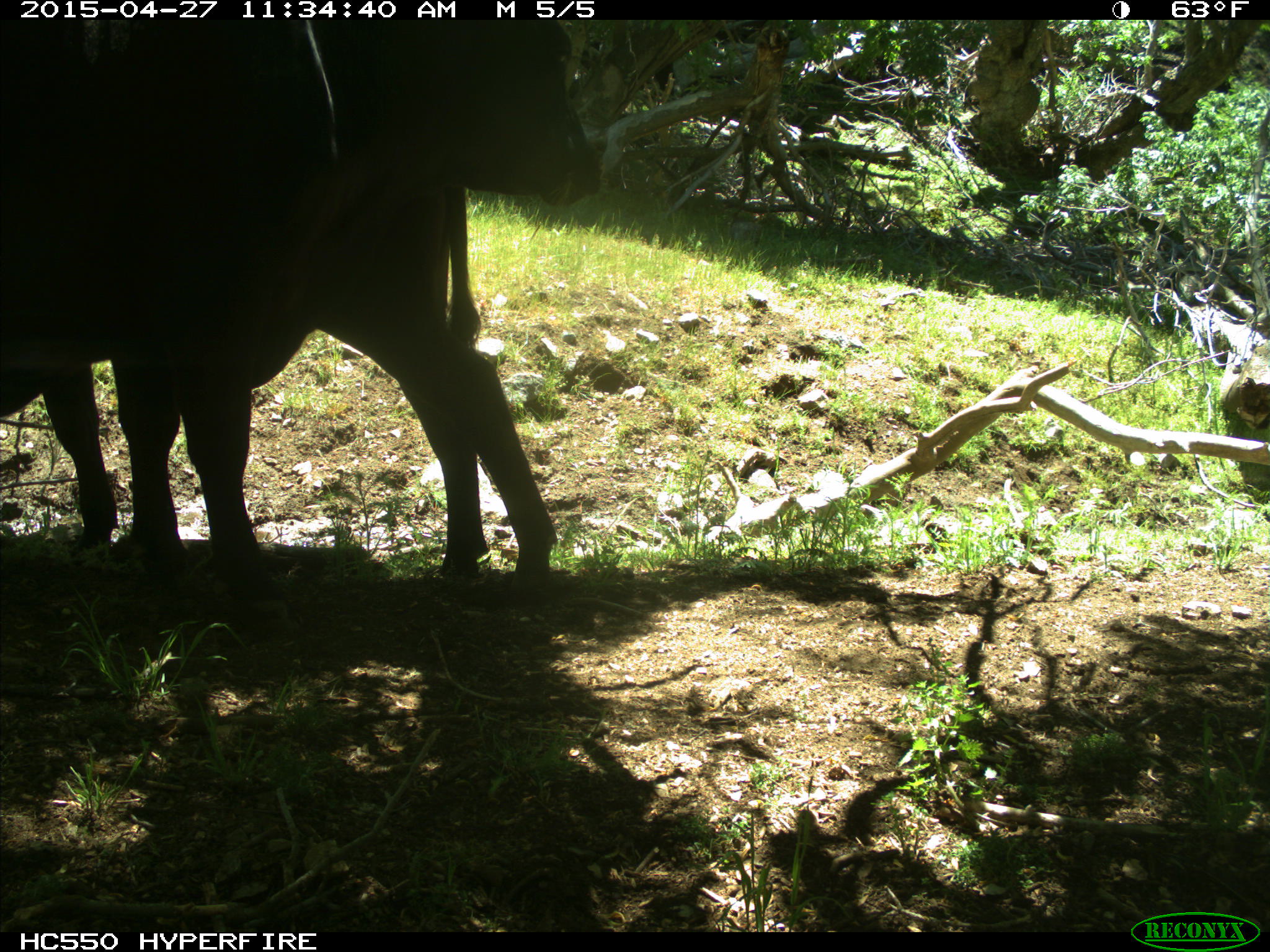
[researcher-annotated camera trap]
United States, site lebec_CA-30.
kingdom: Animalia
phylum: Chordata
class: Mammalia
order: Artiodactyla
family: Bovidae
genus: Bos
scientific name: Bos taurus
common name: domestic cow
Bos taurus (domestic cow).